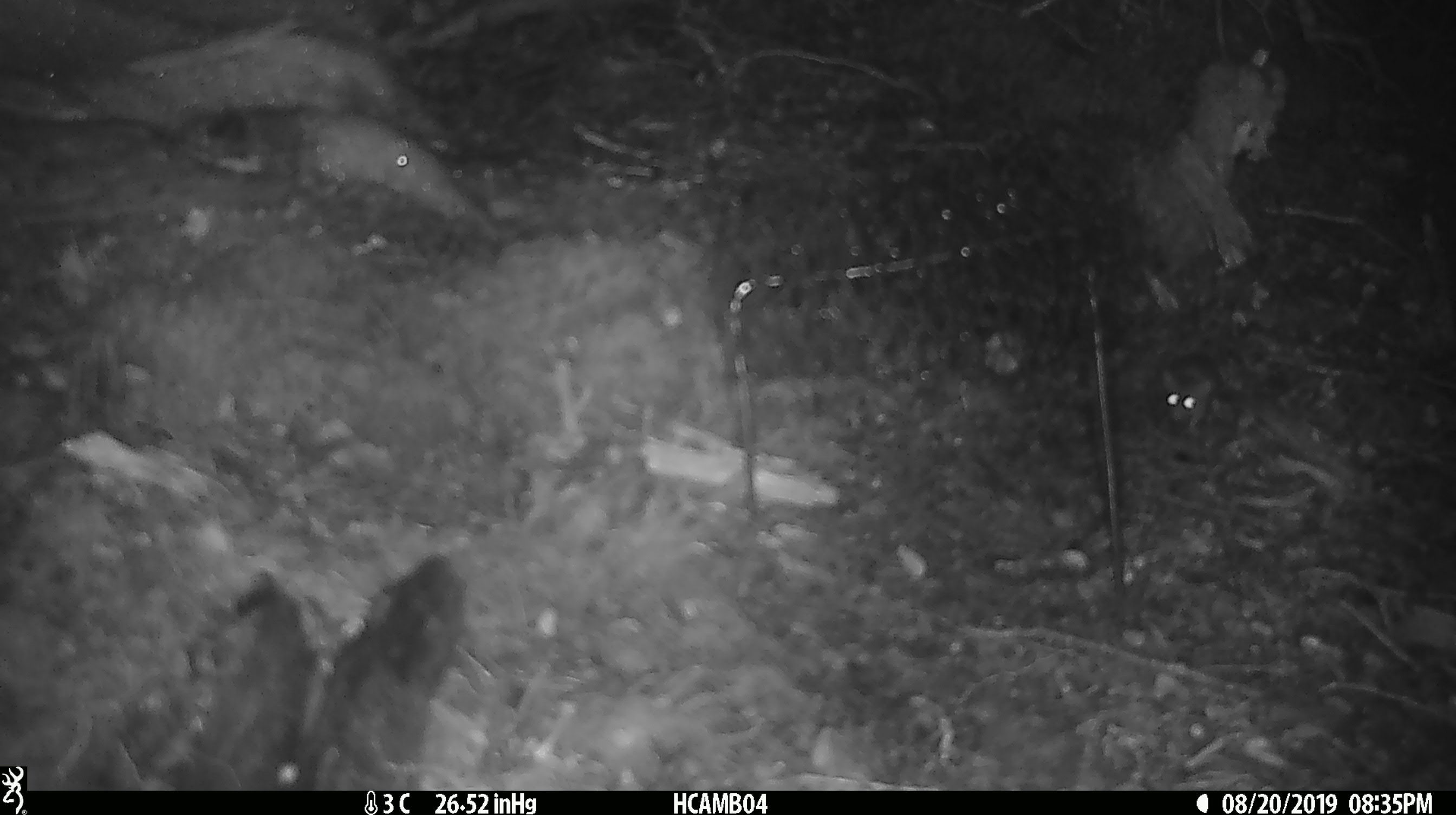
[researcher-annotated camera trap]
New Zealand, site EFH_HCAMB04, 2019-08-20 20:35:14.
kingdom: Animalia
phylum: Chordata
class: Mammalia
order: Rodentia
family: Muridae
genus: Mus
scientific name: Mus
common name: mouse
Mouse (Mus).